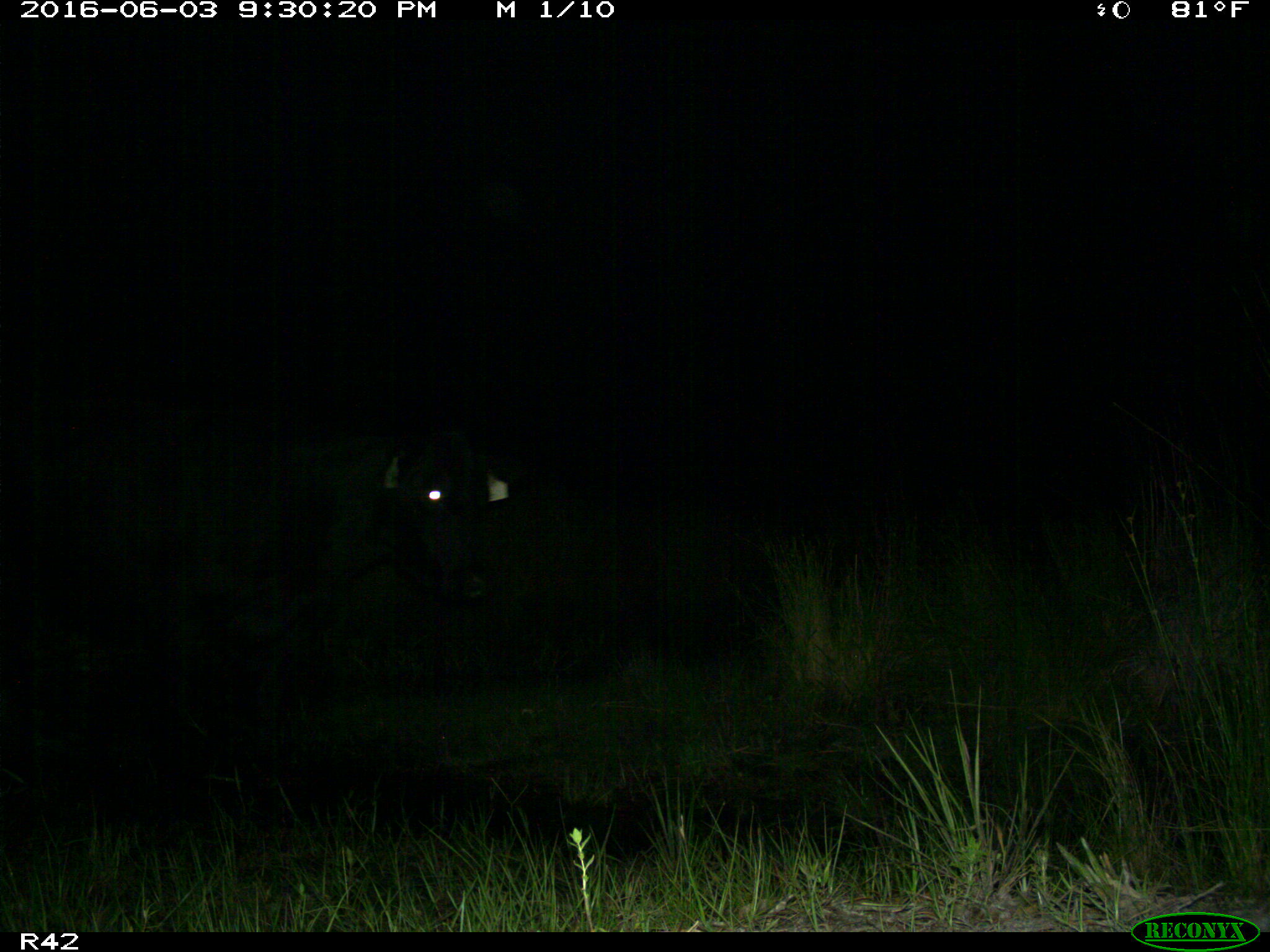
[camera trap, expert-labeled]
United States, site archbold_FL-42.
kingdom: Animalia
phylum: Chordata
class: Mammalia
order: Artiodactyla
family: Bovidae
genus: Bos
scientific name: Bos taurus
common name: domestic cow